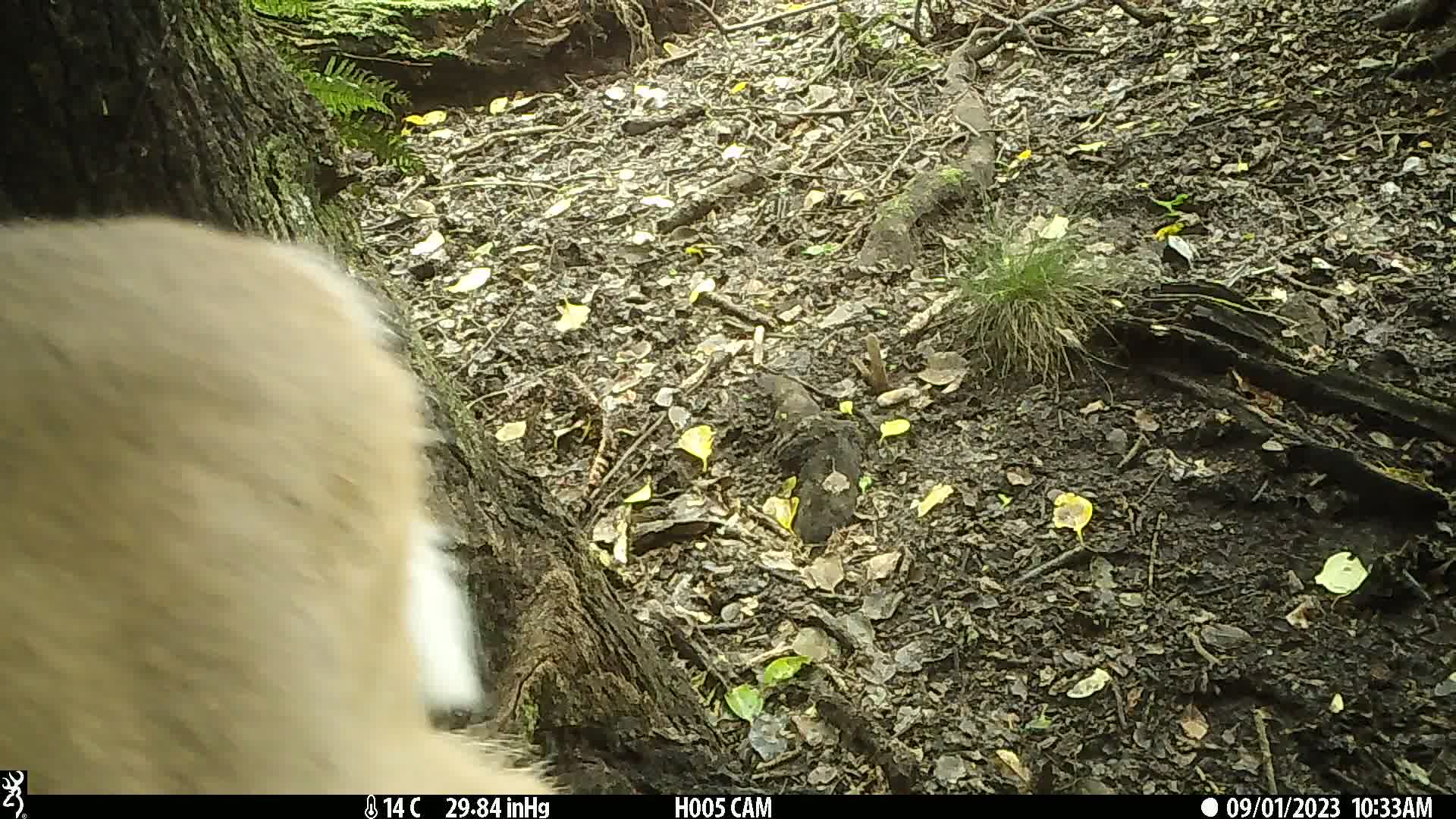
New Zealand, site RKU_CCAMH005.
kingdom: Animalia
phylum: Chordata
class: Mammalia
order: Artiodactyla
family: Cervidae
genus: Odocoileus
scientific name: Odocoileus virginianus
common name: white-tailed deer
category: white tailed deer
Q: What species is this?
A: White tailed deer (white-tailed deer) (Odocoileus virginianus).